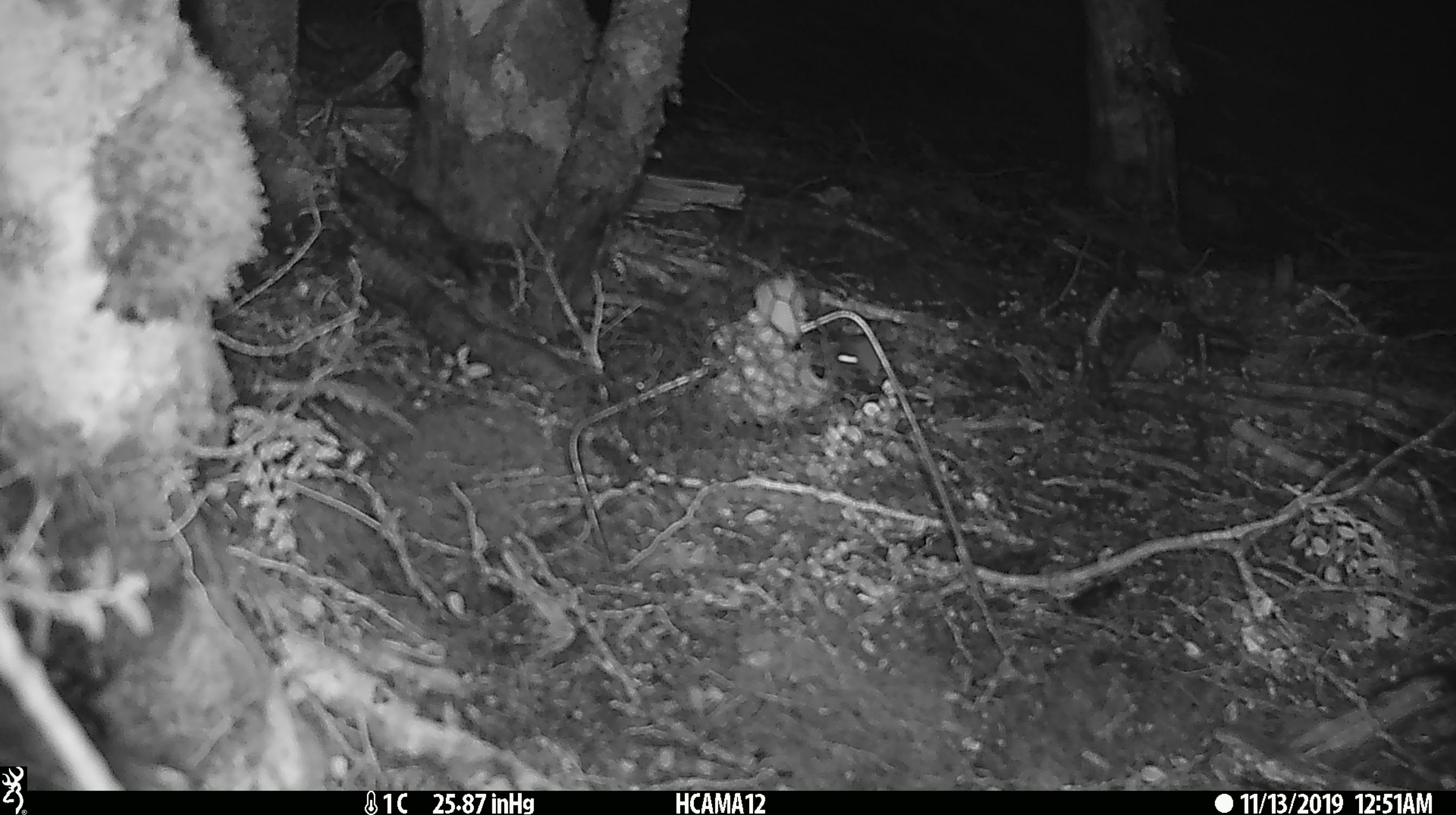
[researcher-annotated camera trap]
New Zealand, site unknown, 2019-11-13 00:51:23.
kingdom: Animalia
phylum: Chordata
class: Mammalia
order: Rodentia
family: Muridae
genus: Mus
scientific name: Mus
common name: mouse